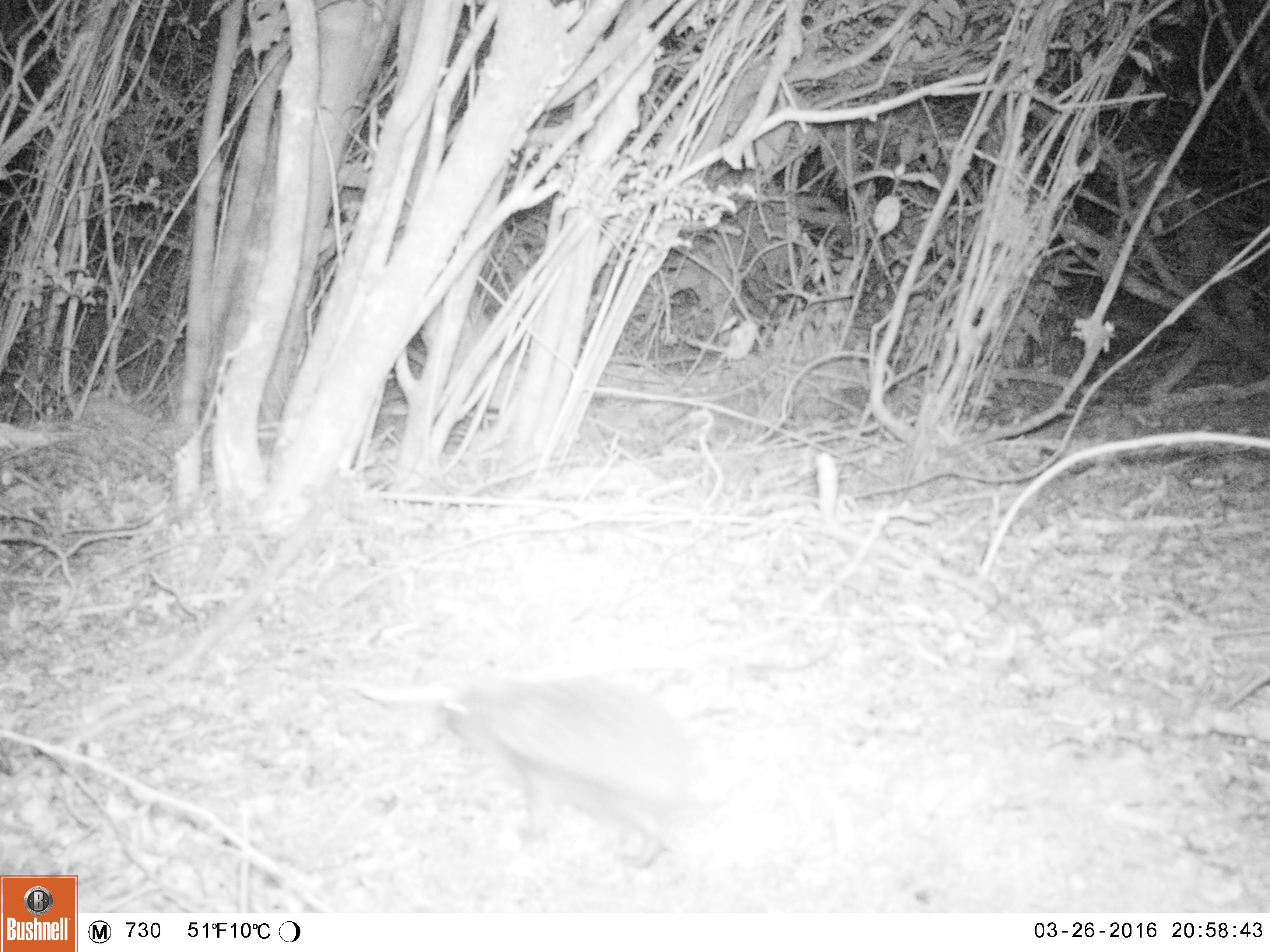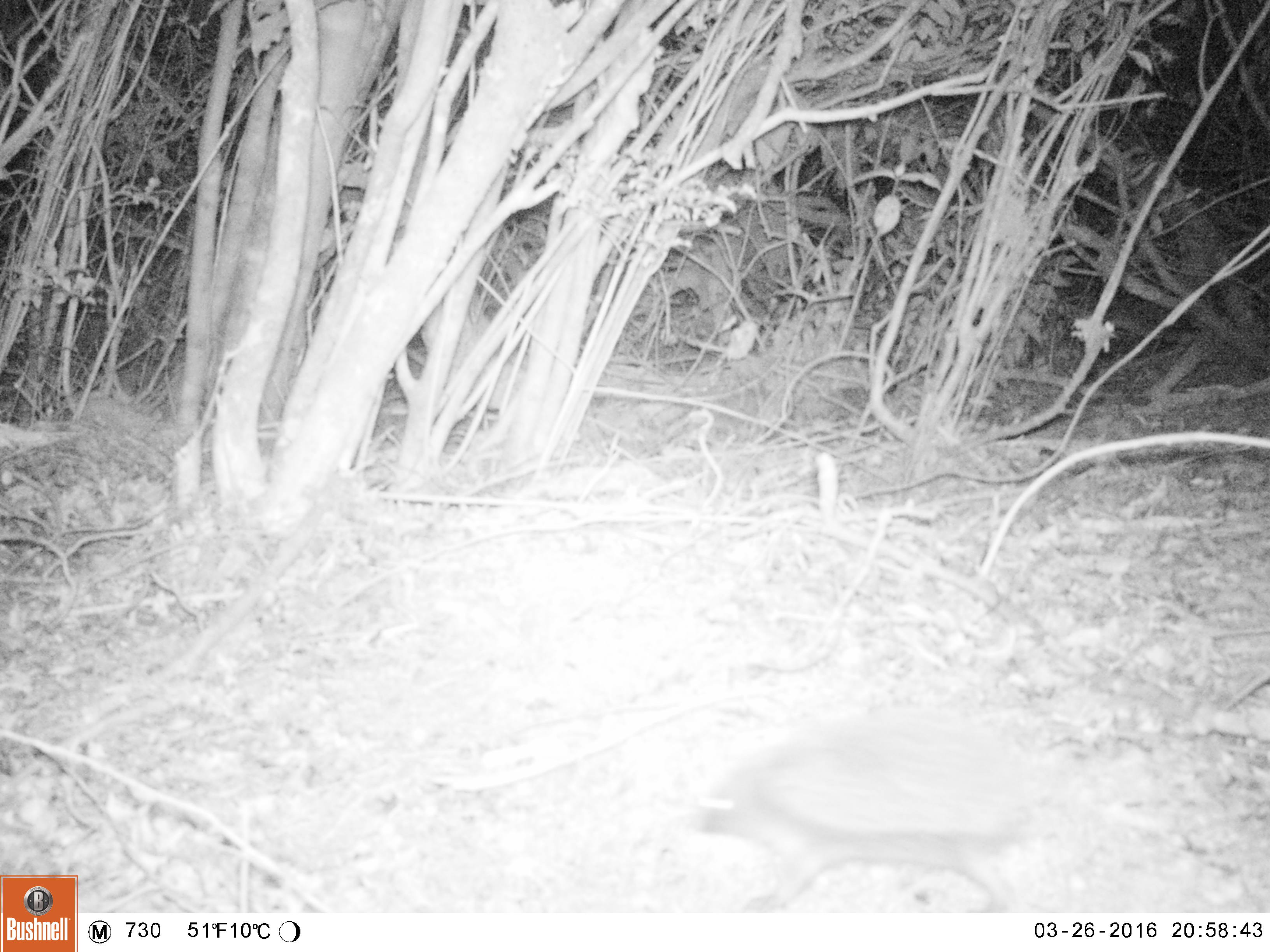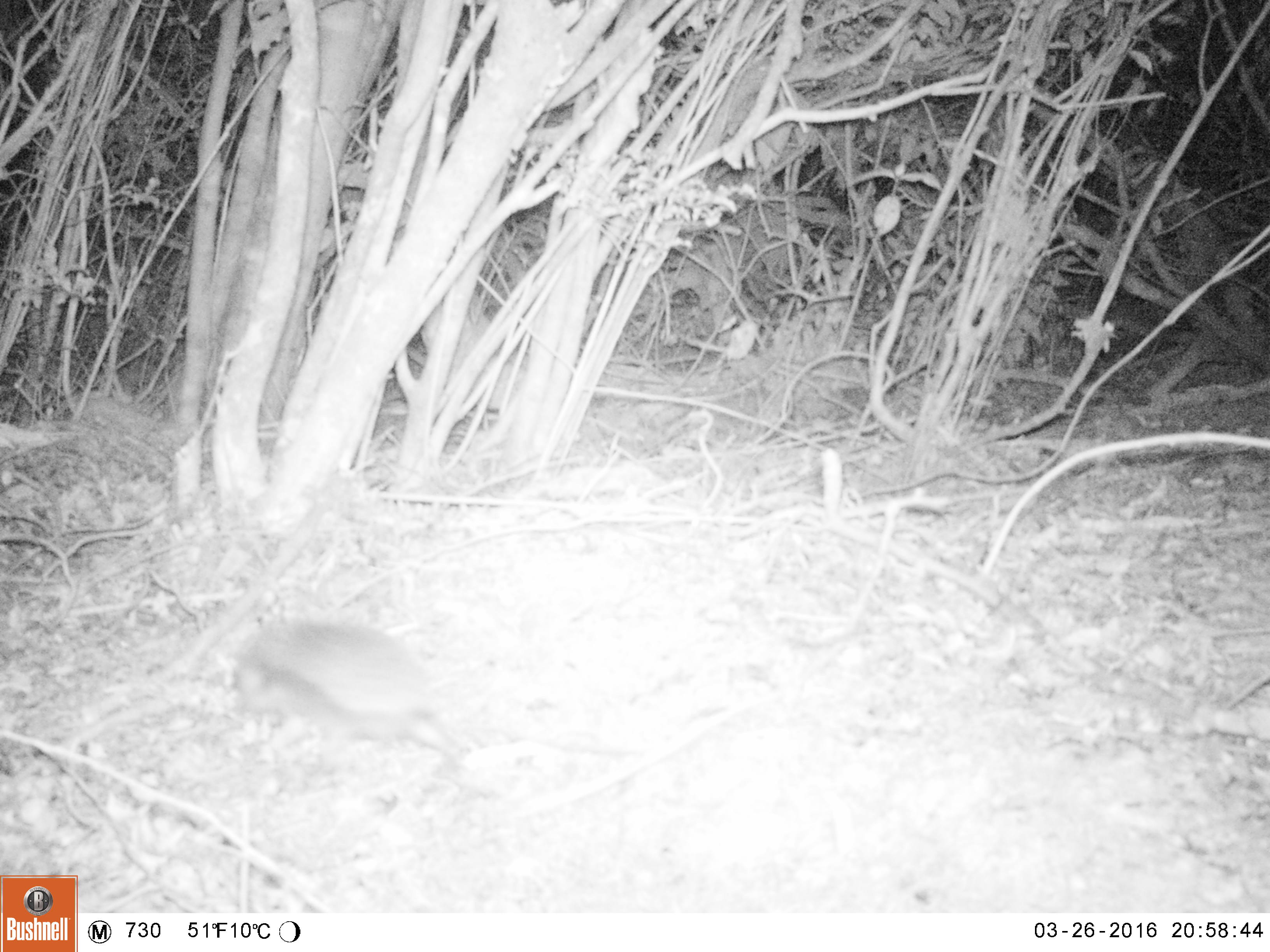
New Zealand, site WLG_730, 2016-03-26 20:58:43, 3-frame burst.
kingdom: Animalia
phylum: Chordata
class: Mammalia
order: Eulipotyphla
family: Erinaceidae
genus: Erinaceus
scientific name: Erinaceus europaeus europaeus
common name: european hedgehog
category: hedgehog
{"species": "hedgehog (european hedgehog) (Erinaceus europaeus europaeus)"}